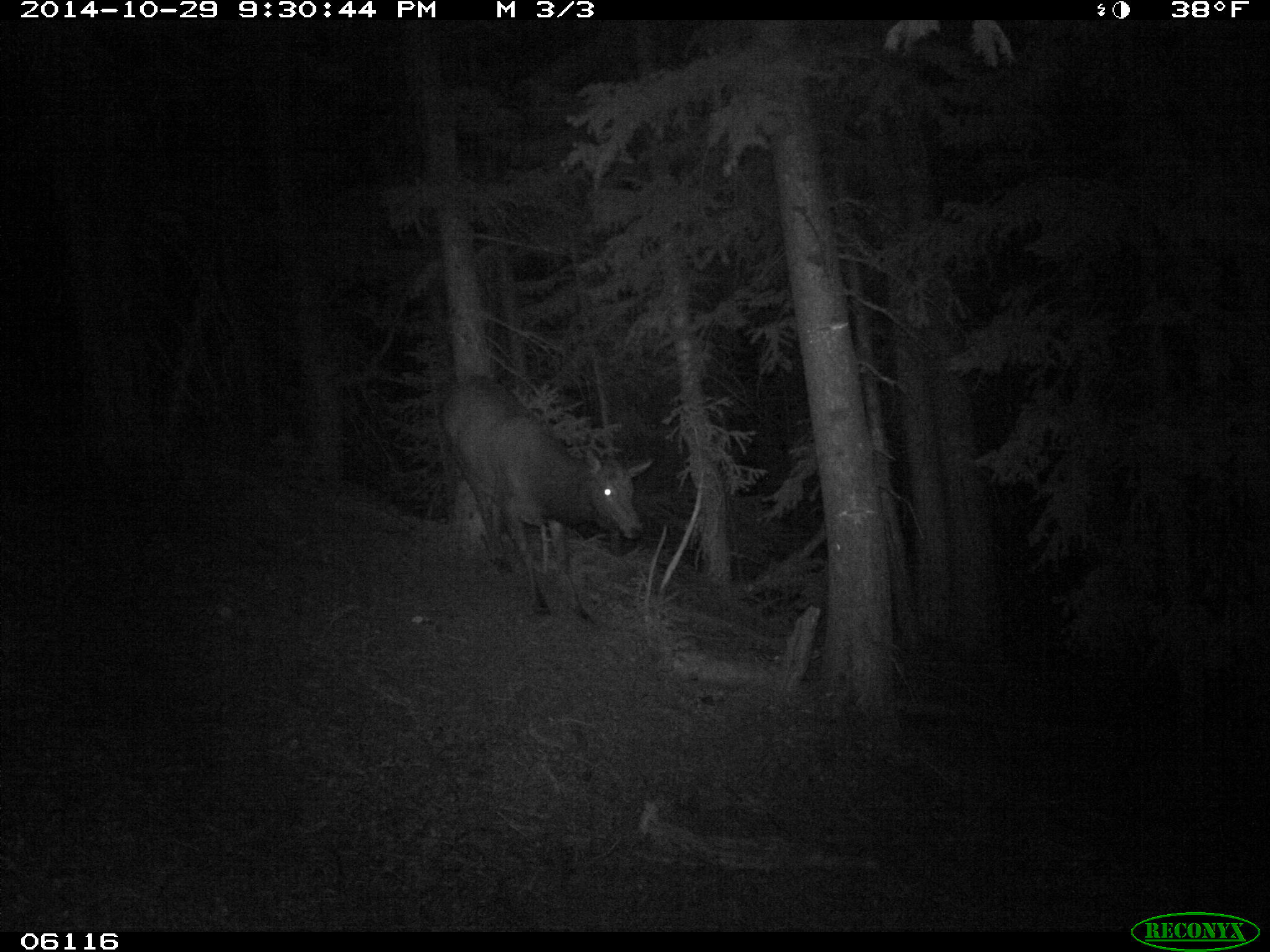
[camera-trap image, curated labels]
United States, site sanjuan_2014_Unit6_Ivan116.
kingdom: Animalia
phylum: Chordata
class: Mammalia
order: Artiodactyla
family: Cervidae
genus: Cervus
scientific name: Cervus elaphus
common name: red deer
Cervus elaphus (red deer).